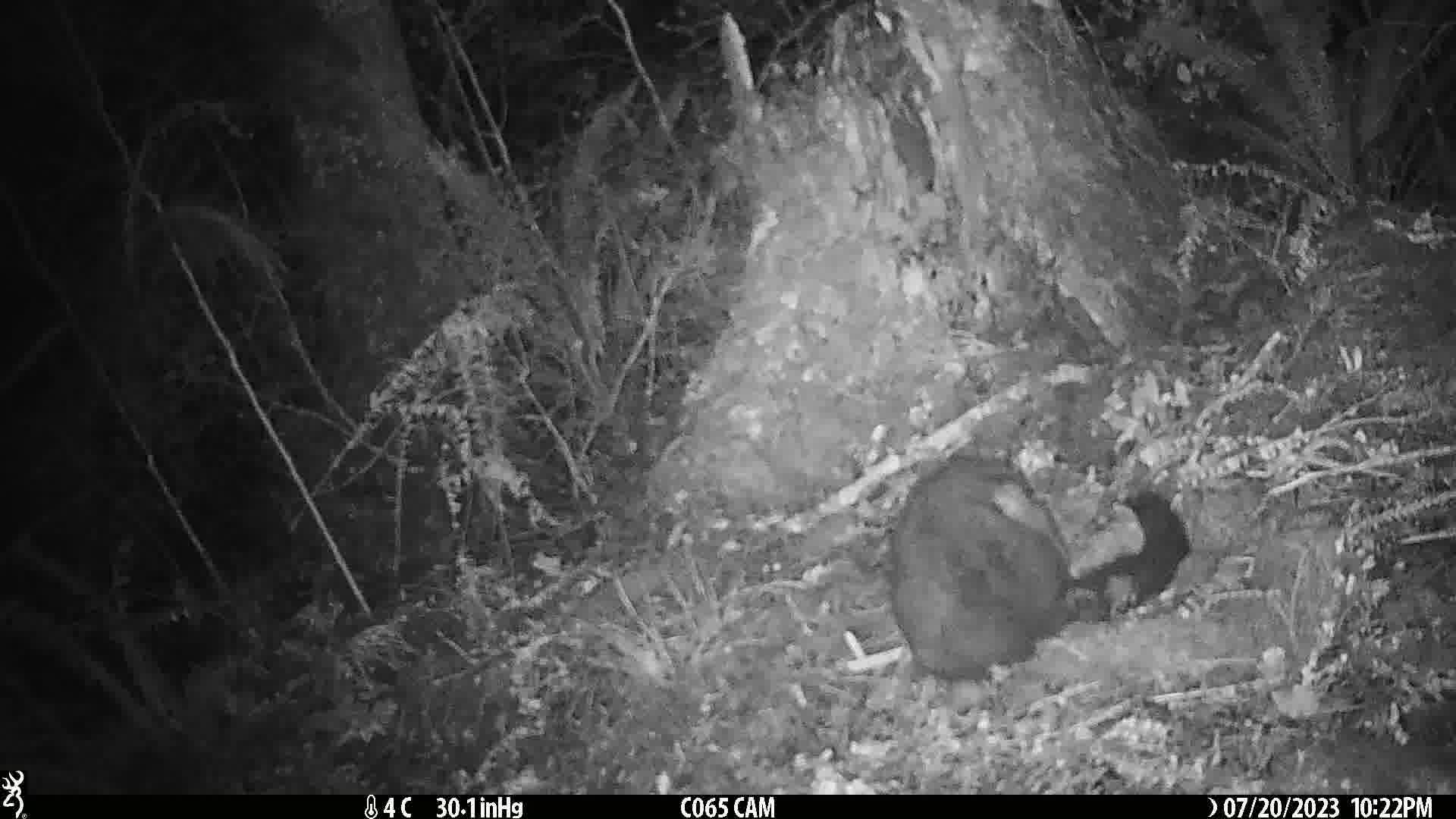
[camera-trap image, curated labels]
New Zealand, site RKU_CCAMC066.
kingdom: Animalia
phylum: Chordata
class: Mammalia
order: Diprotodontia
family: Phalangeridae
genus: Trichosurus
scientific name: Trichosurus vulpecula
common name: common brushtail possum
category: possum